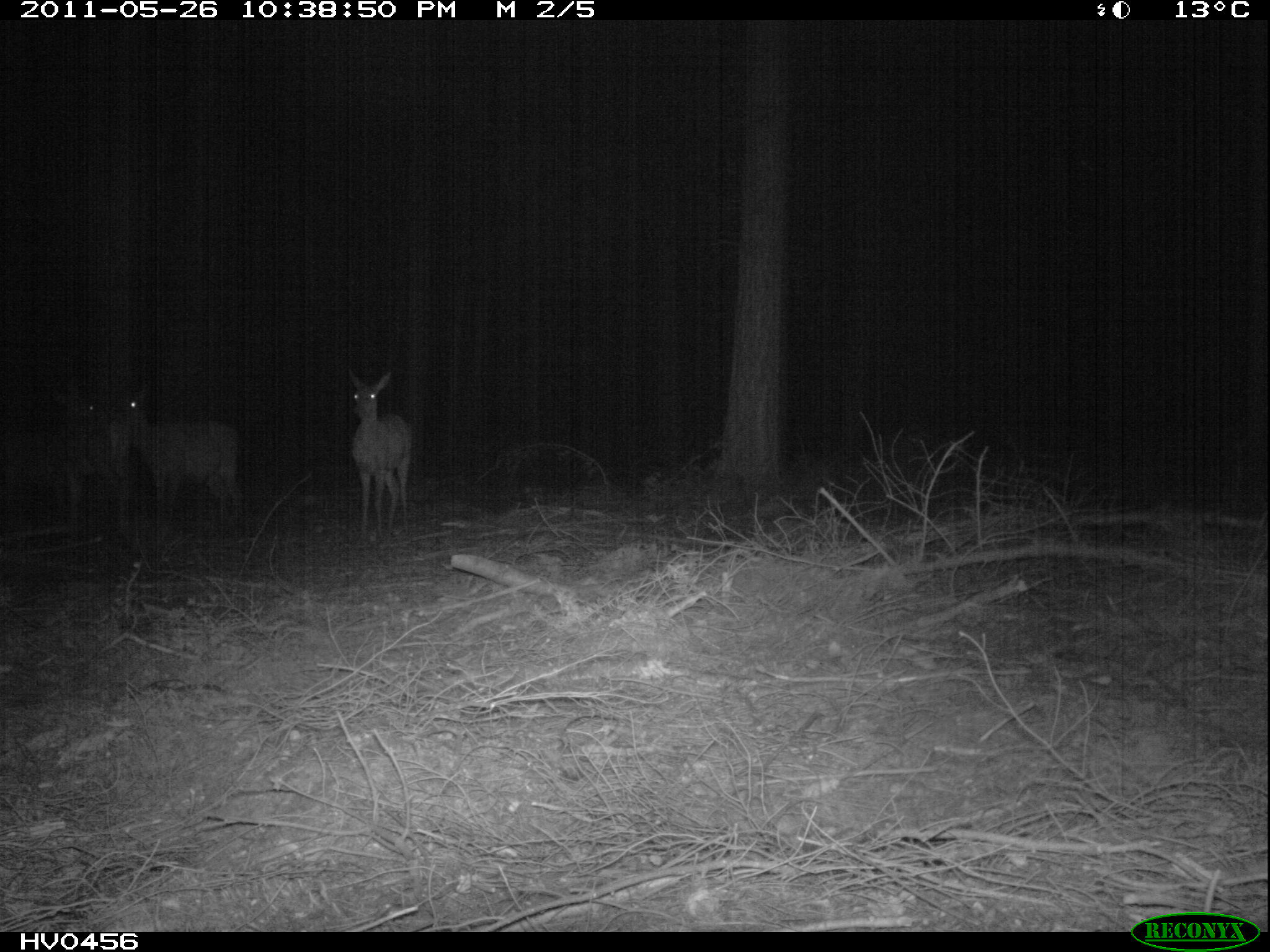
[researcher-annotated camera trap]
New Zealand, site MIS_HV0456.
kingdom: Animalia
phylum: Chordata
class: Mammalia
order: Artiodactyla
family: Cervidae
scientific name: Cervidae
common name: deer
Deer (Cervidae).